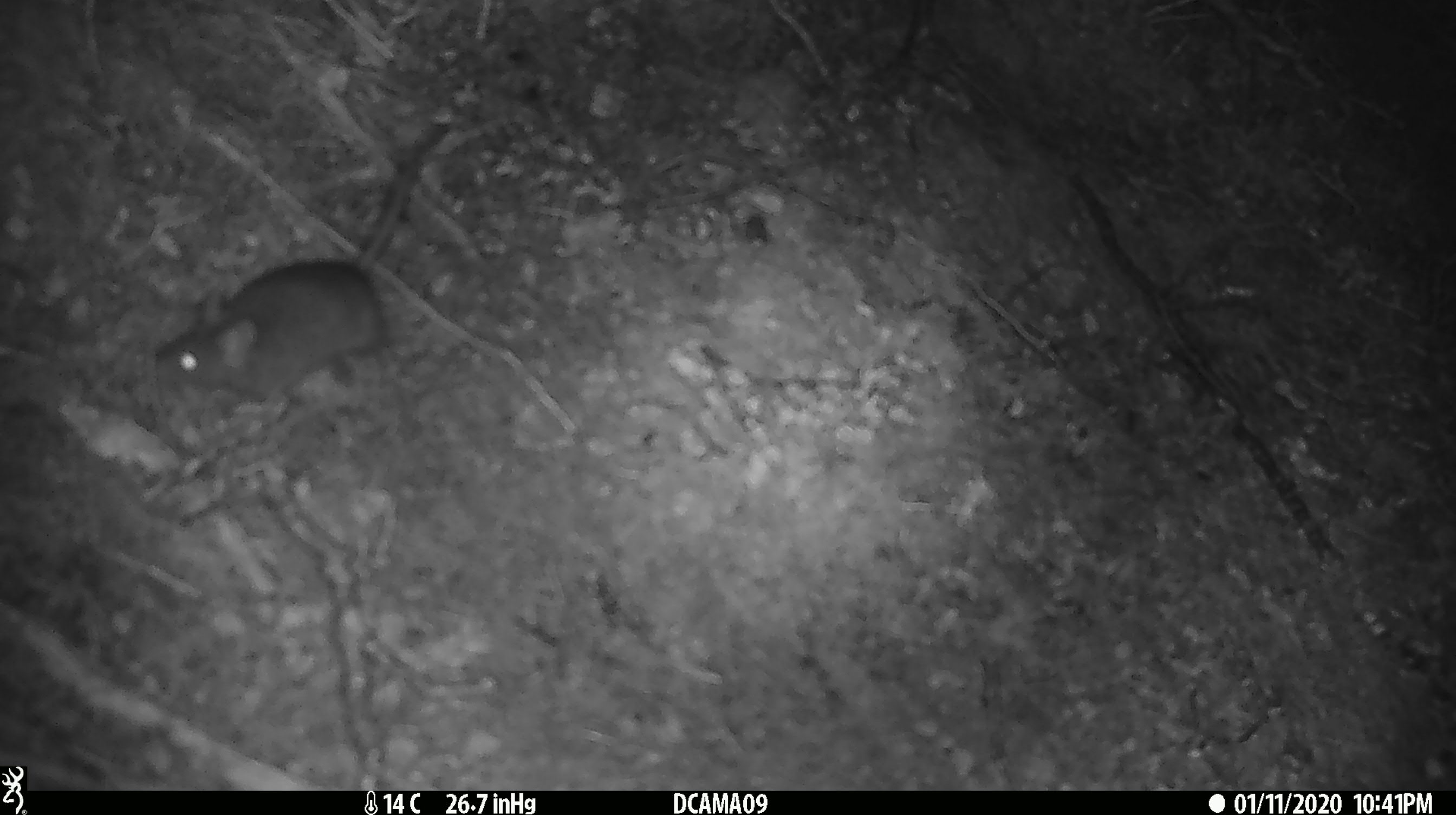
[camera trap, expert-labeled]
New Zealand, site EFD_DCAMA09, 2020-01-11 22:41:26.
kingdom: Animalia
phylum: Chordata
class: Mammalia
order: Rodentia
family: Muridae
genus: Mus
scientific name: Mus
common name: mouse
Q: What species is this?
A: Mouse (Mus).